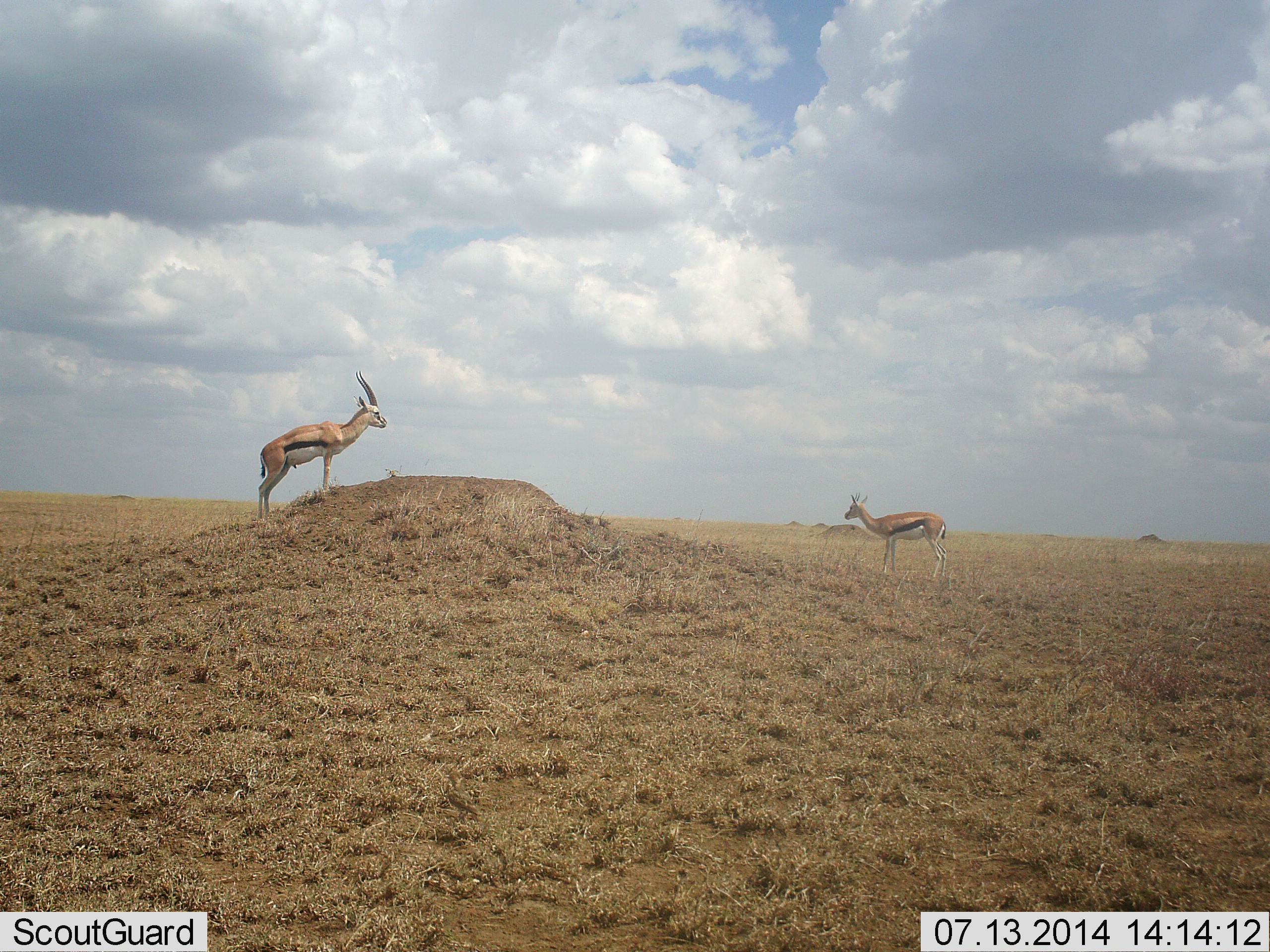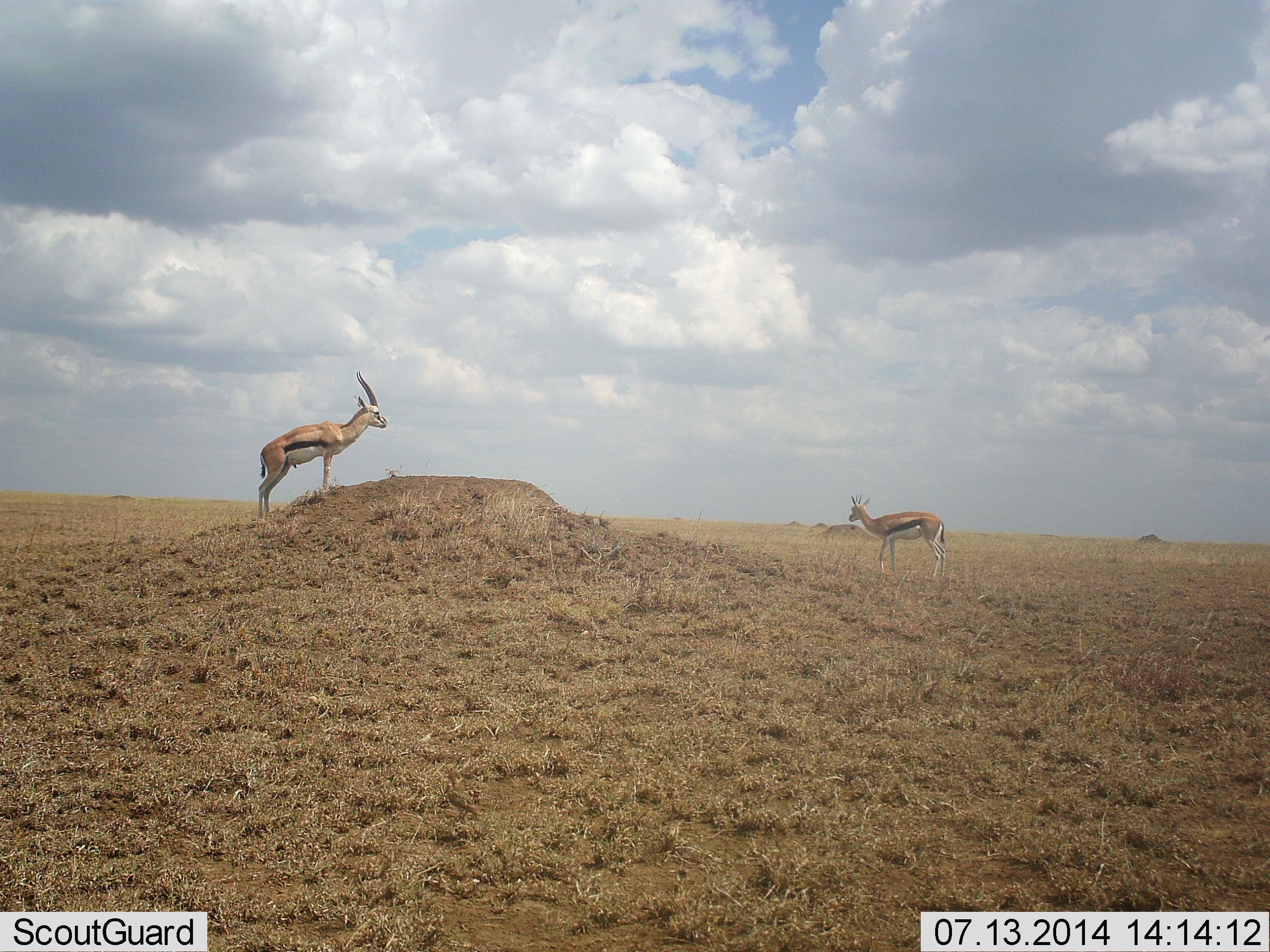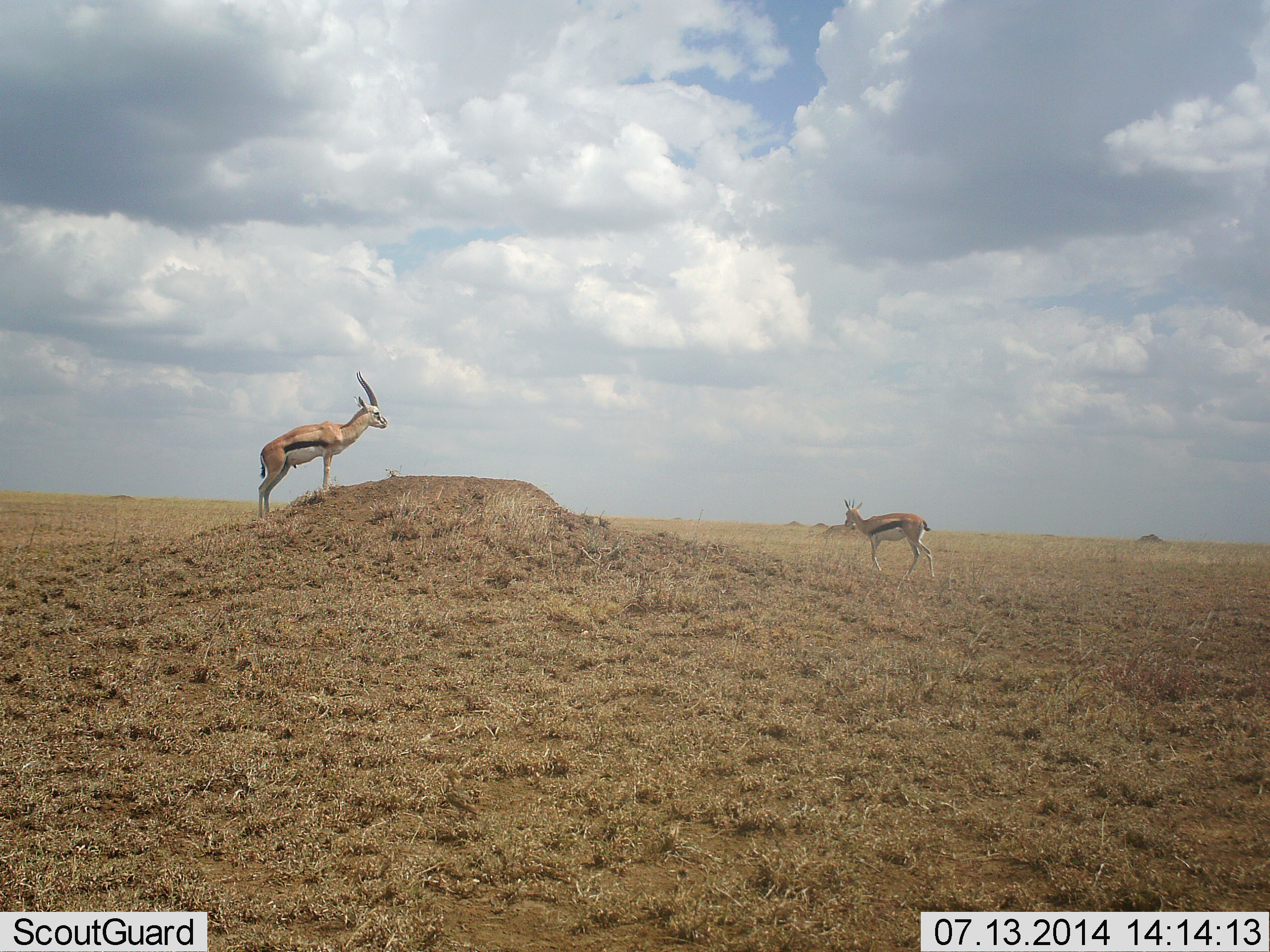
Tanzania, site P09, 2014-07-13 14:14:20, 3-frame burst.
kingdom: Animalia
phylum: Chordata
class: Mammalia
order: Artiodactyla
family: Bovidae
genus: Eudorcas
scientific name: Eudorcas thomsonii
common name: thomson's gazelle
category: gazellethomsons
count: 2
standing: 100%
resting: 10%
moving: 30%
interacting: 0%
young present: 0%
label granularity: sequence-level